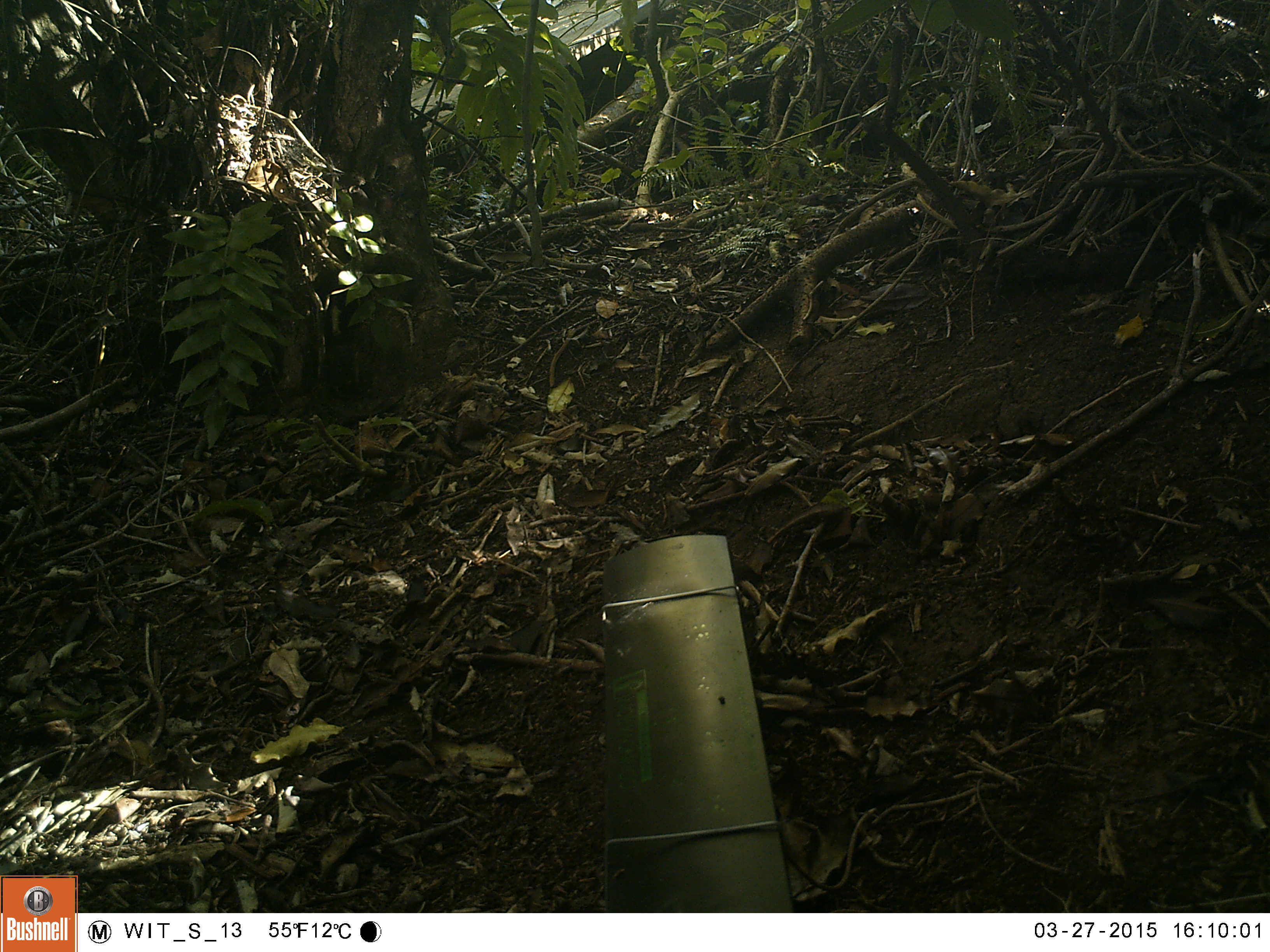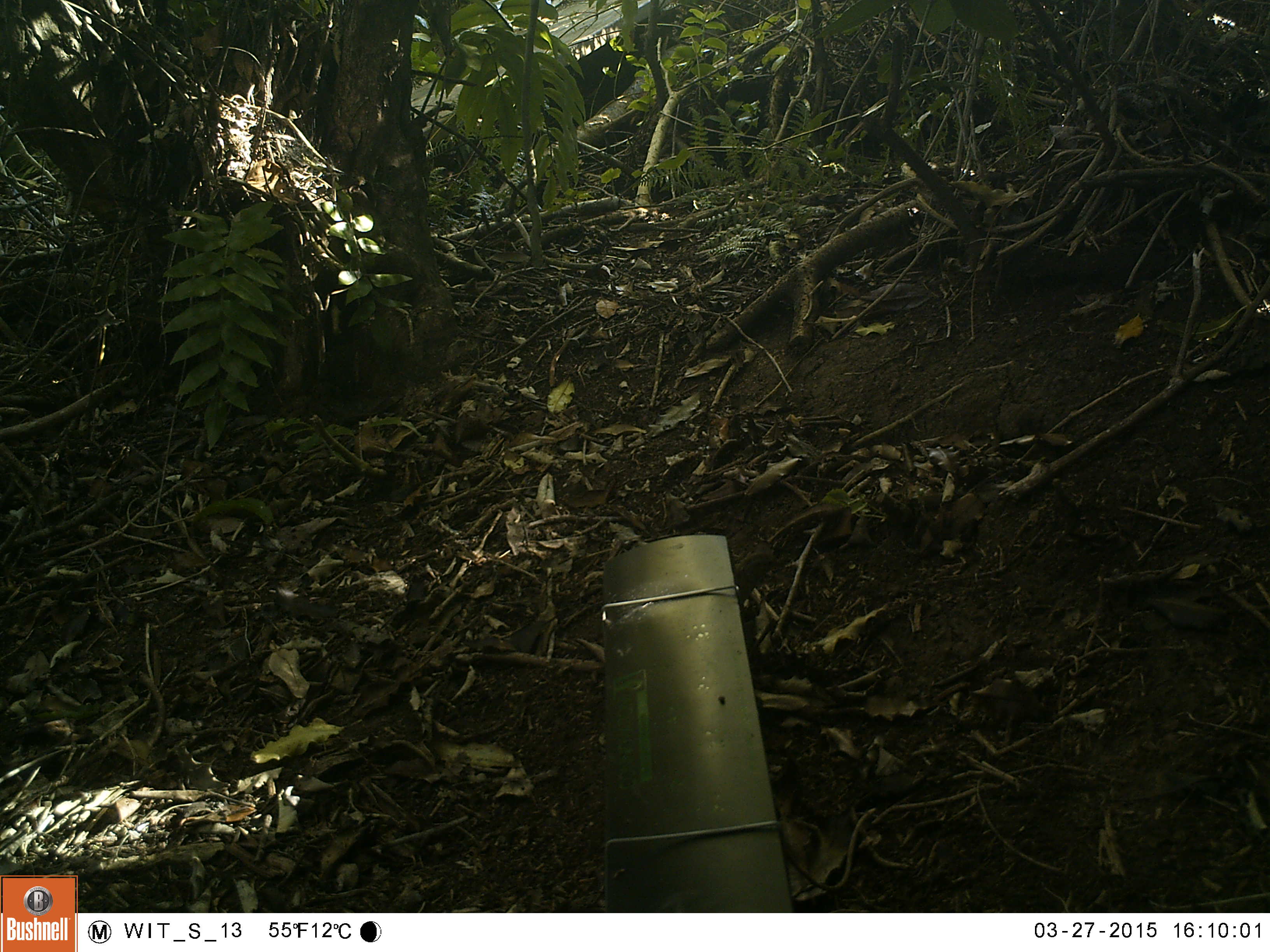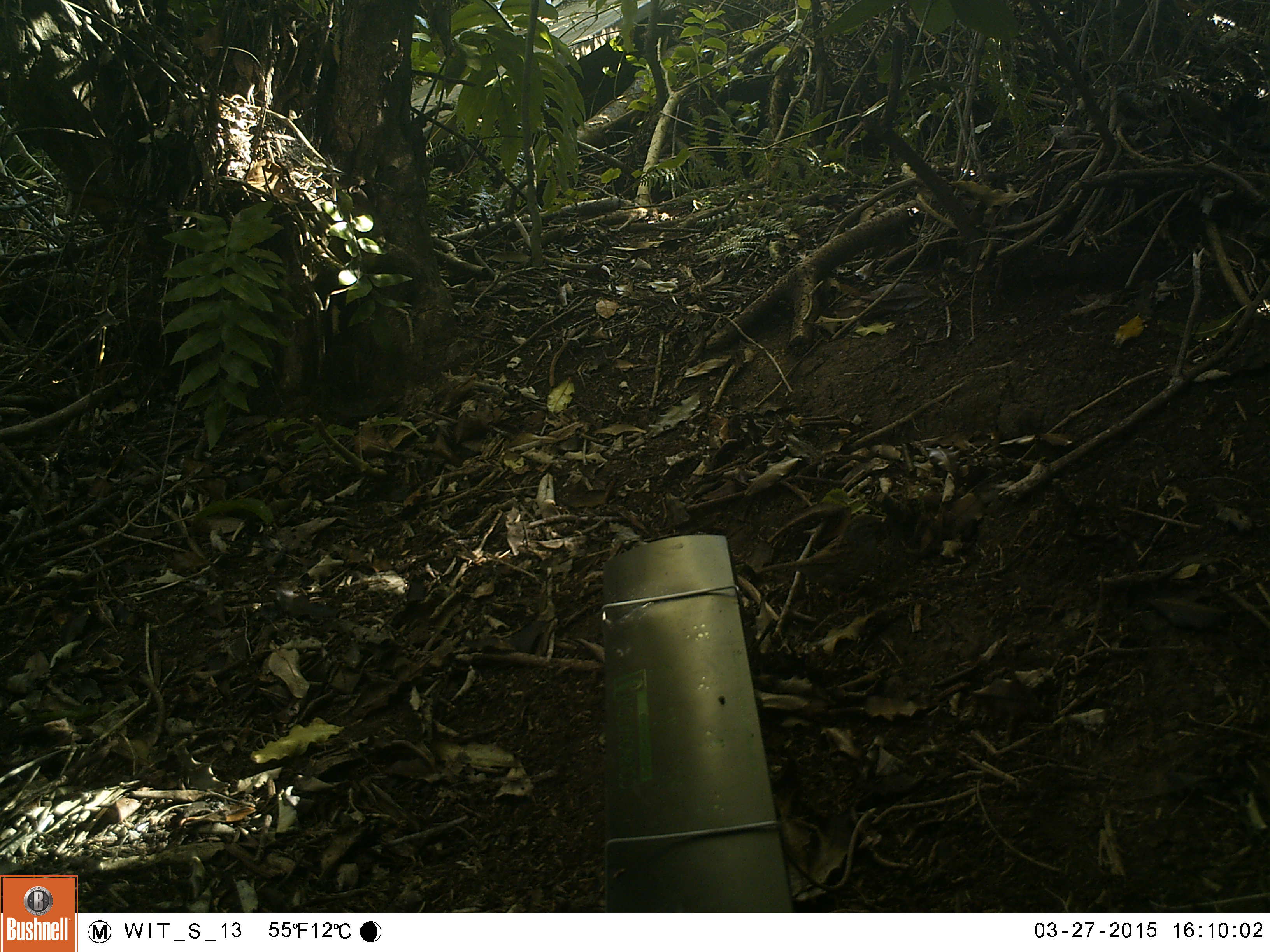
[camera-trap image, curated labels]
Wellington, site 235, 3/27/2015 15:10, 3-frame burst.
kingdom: Animalia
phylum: Chordata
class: Aves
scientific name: Aves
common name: bird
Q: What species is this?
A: Bird (Aves).